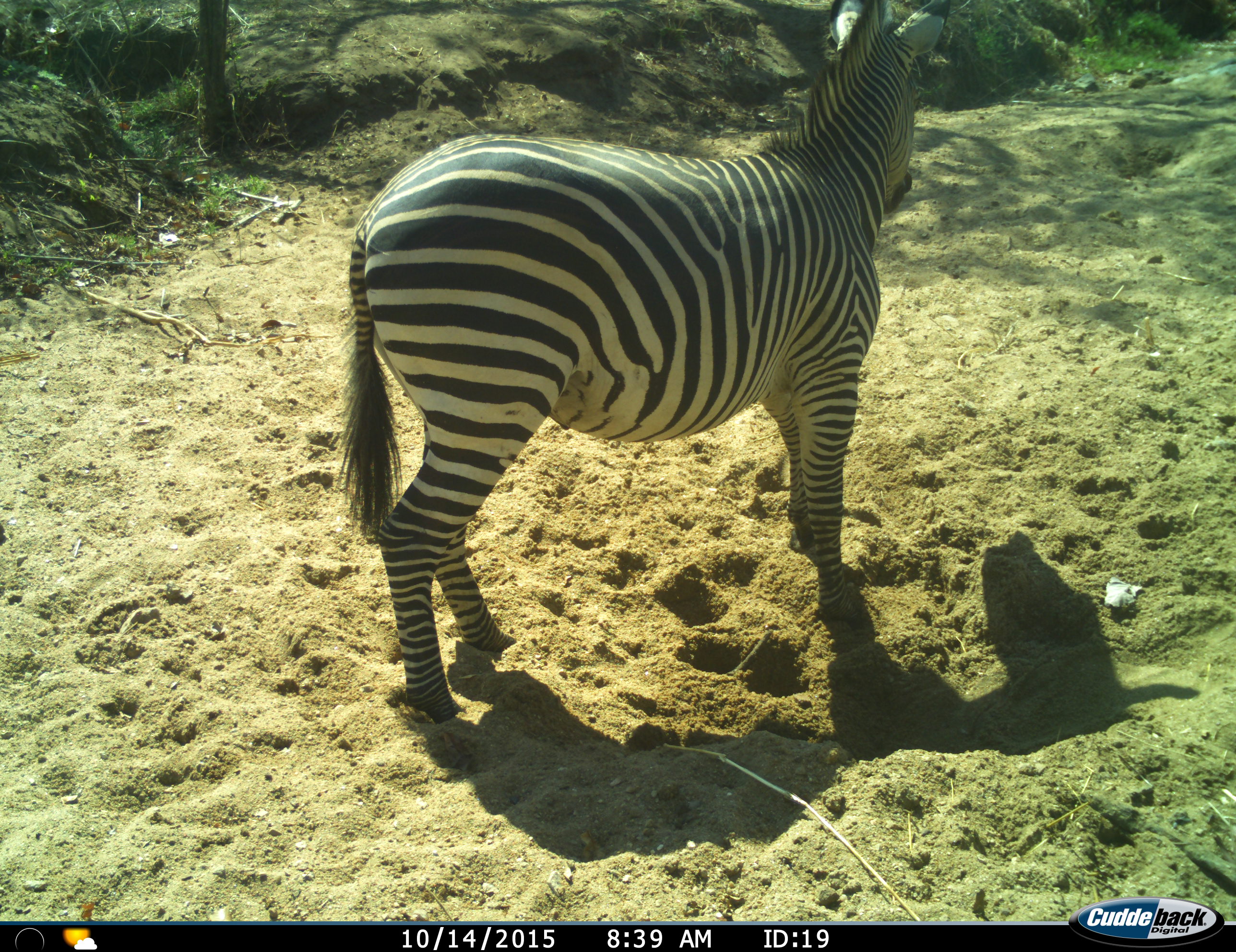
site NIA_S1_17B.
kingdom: Animalia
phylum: Chordata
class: Mammalia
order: Perissodactyla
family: Equidae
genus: Equus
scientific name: Equus quagga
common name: plains zebra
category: zebraplains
Zebraplains (plains zebra) (Equus quagga), count 1. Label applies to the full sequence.